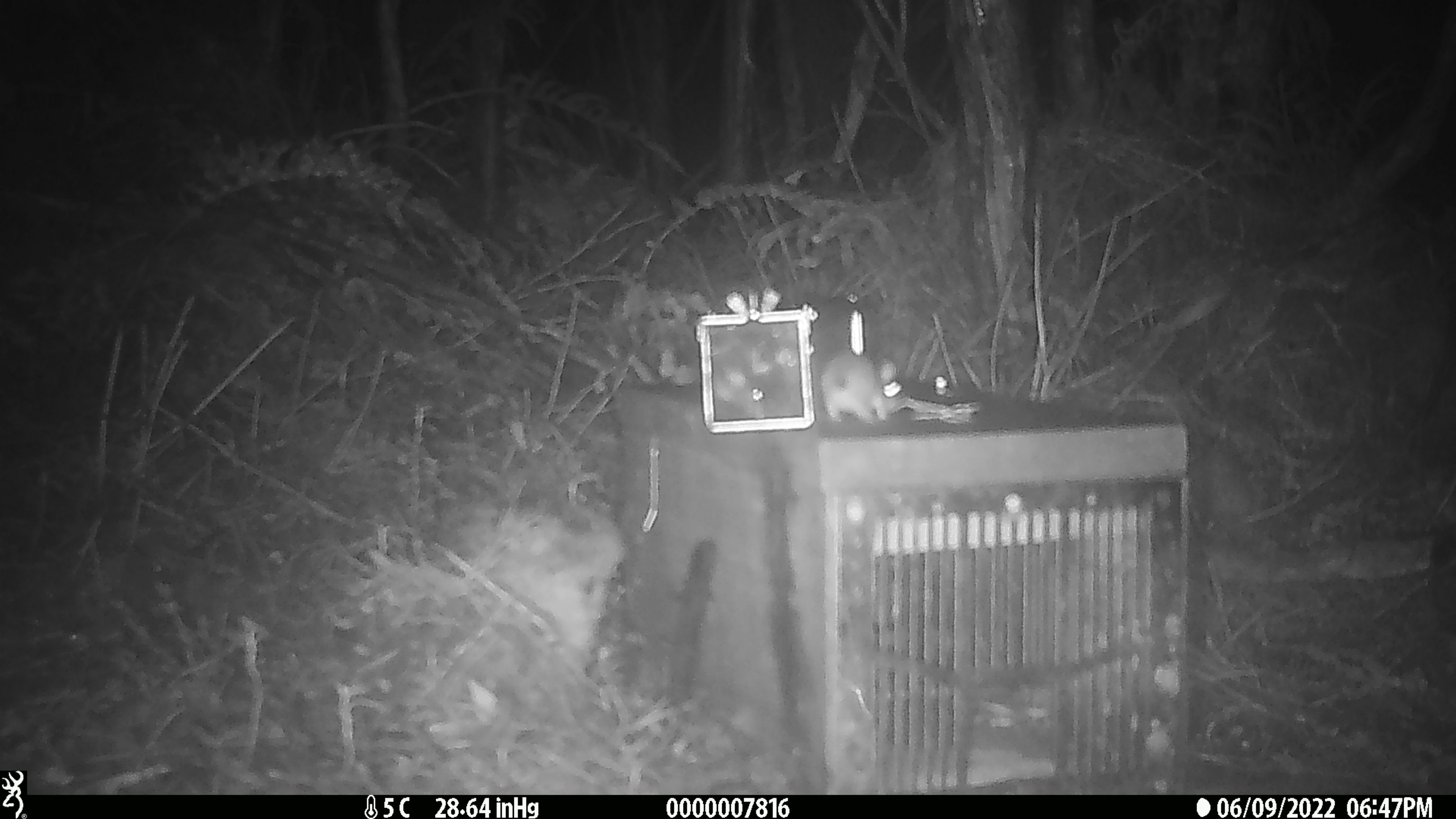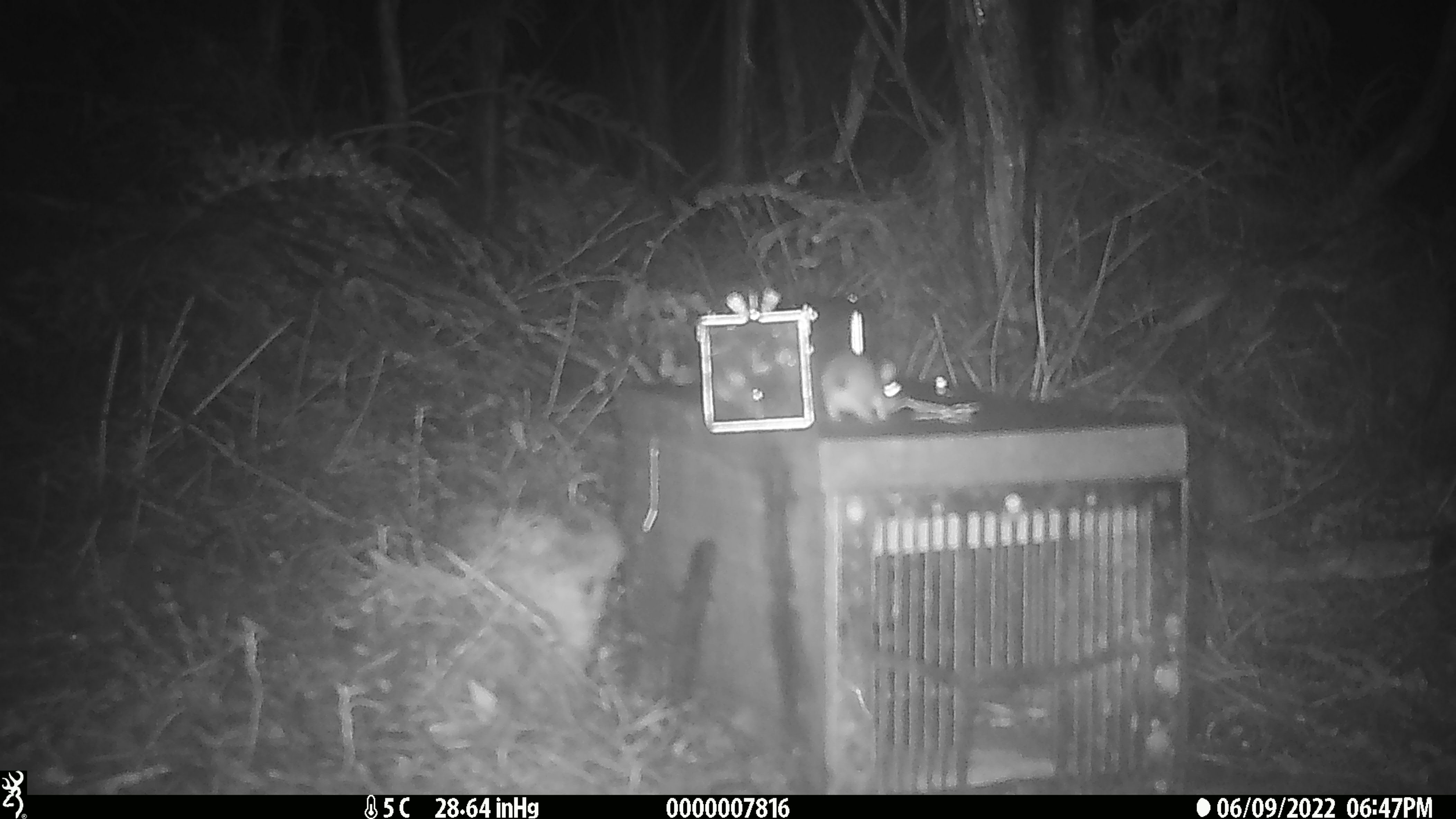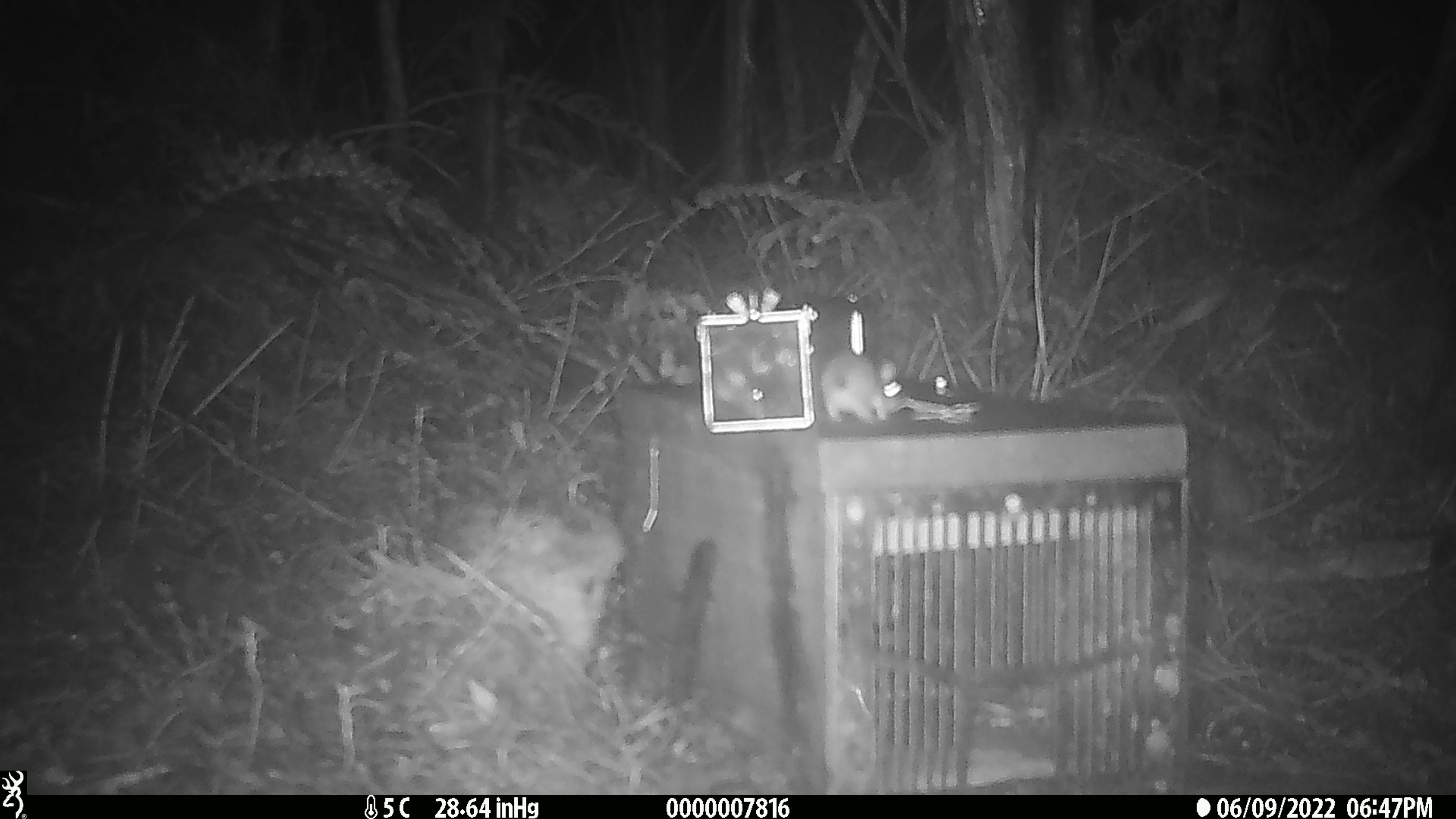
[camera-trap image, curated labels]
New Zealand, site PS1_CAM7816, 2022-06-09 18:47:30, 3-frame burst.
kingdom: Animalia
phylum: Chordata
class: Mammalia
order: Rodentia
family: Muridae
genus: Mus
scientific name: Mus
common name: mouse